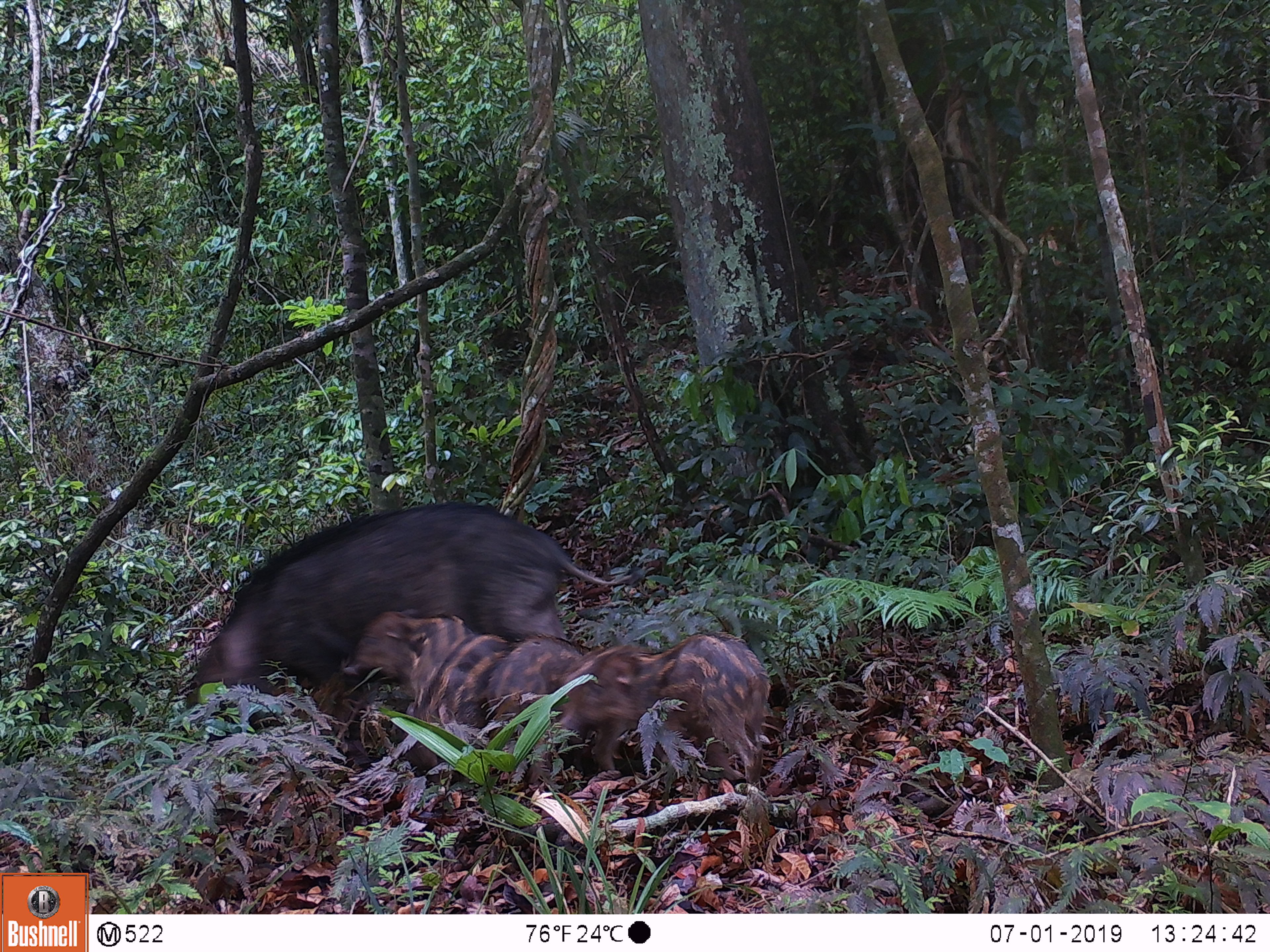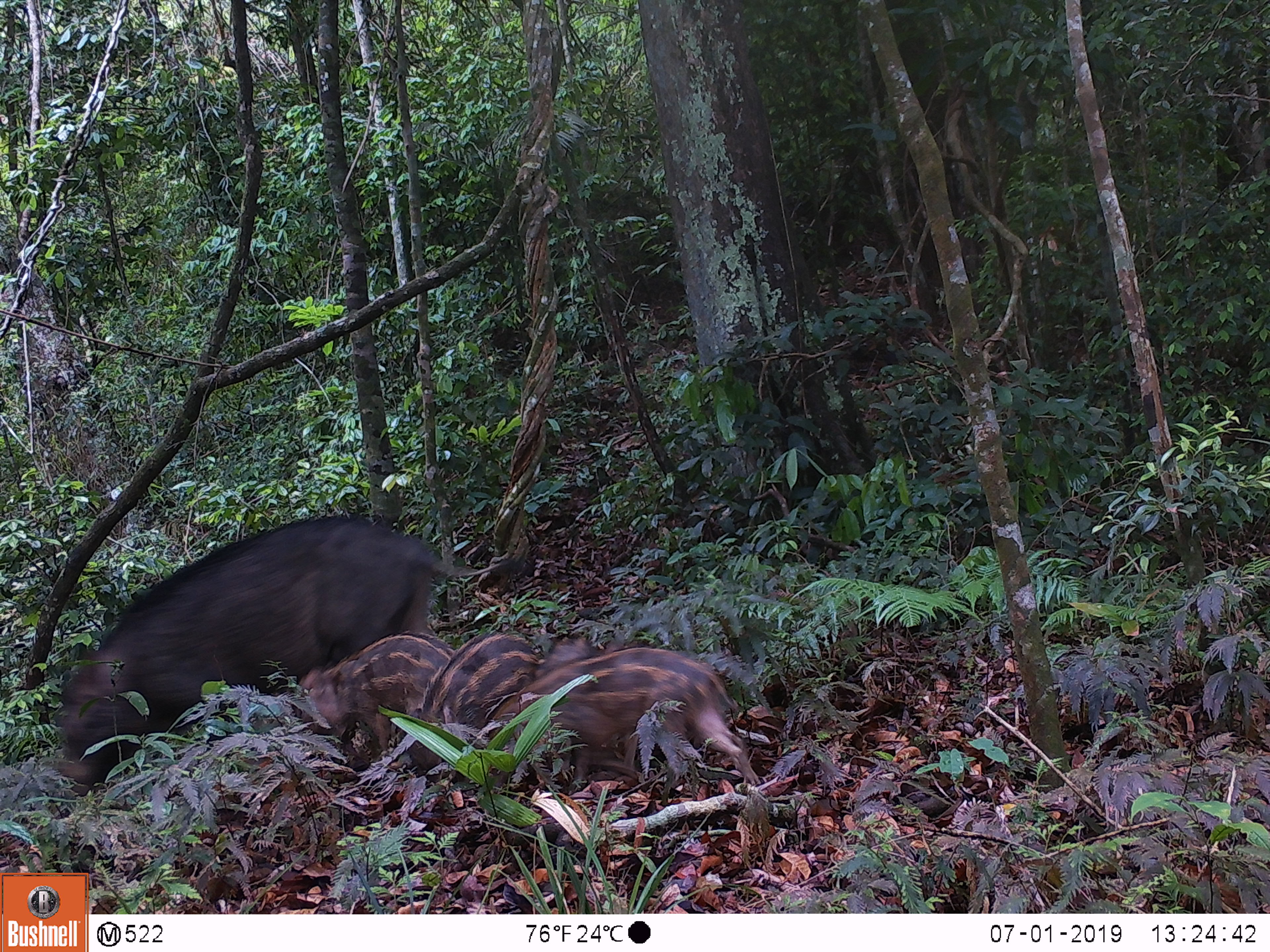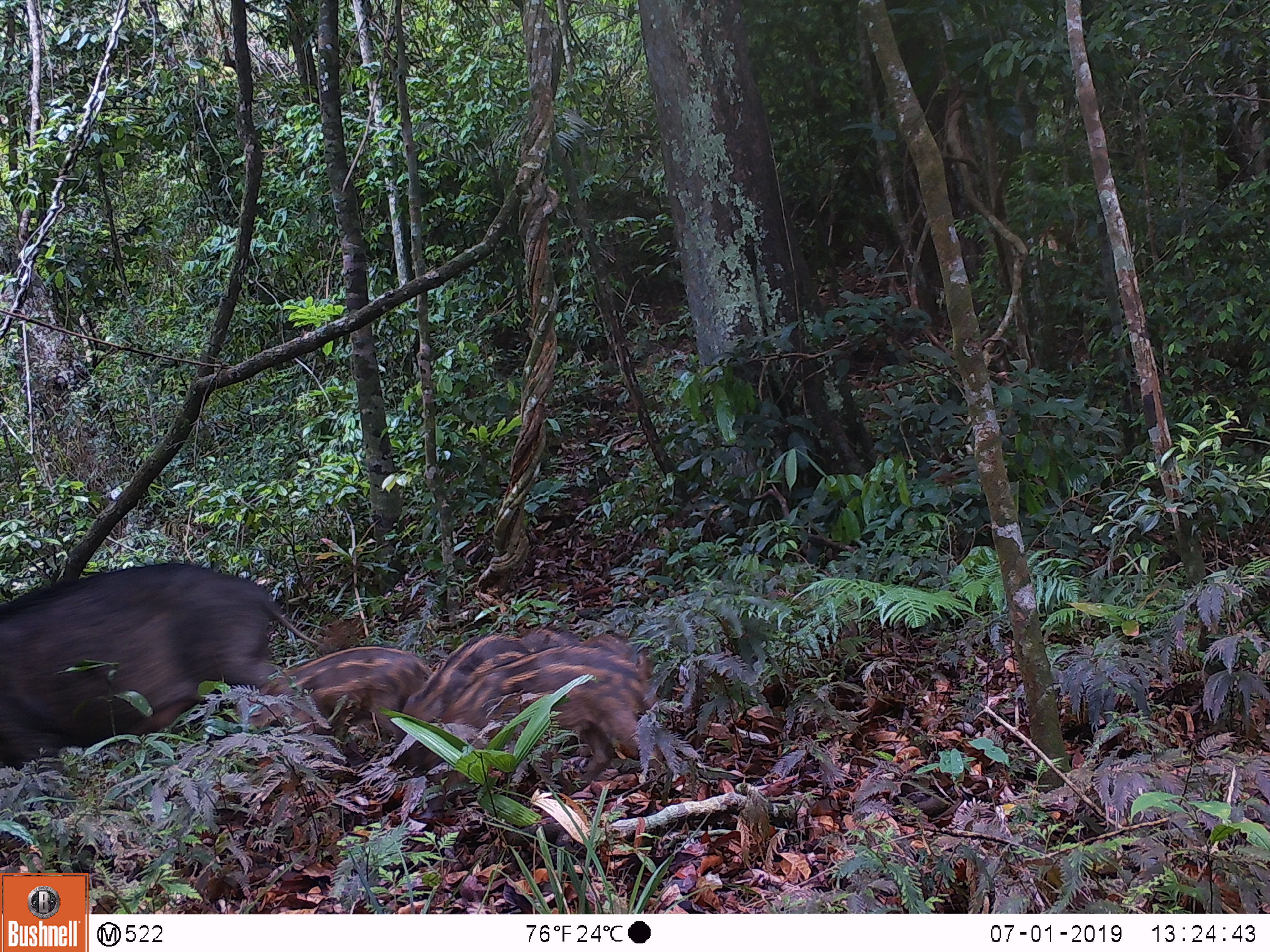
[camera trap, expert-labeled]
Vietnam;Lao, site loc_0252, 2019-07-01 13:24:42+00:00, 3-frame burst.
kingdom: Animalia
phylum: Chordata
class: Mammalia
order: Artiodactyla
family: Suidae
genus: Sus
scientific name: Sus scrofa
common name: eurasian wild pig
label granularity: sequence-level